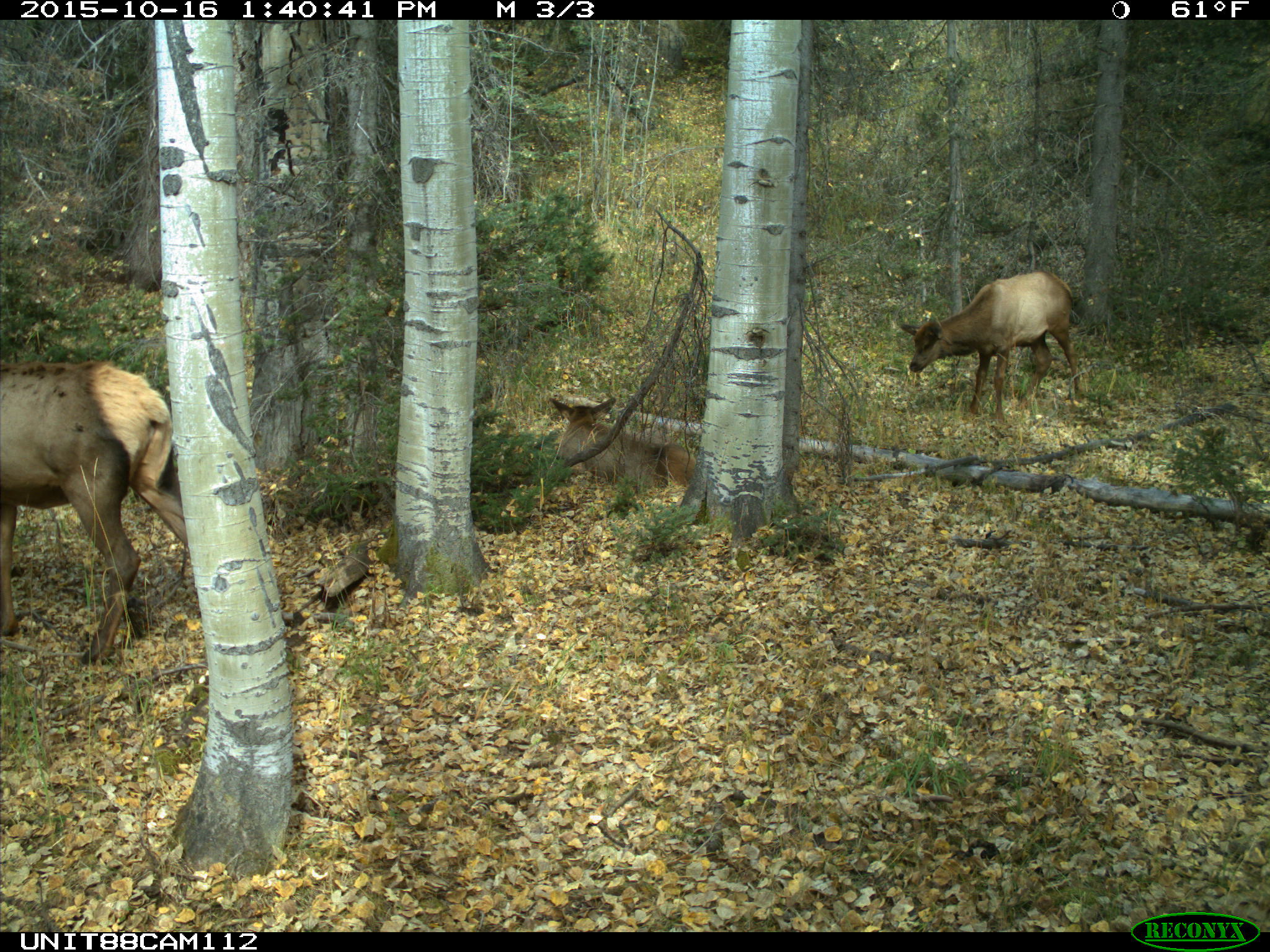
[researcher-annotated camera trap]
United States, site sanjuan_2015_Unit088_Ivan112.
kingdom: Animalia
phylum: Chordata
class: Mammalia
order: Artiodactyla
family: Cervidae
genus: Cervus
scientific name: Cervus elaphus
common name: red deer